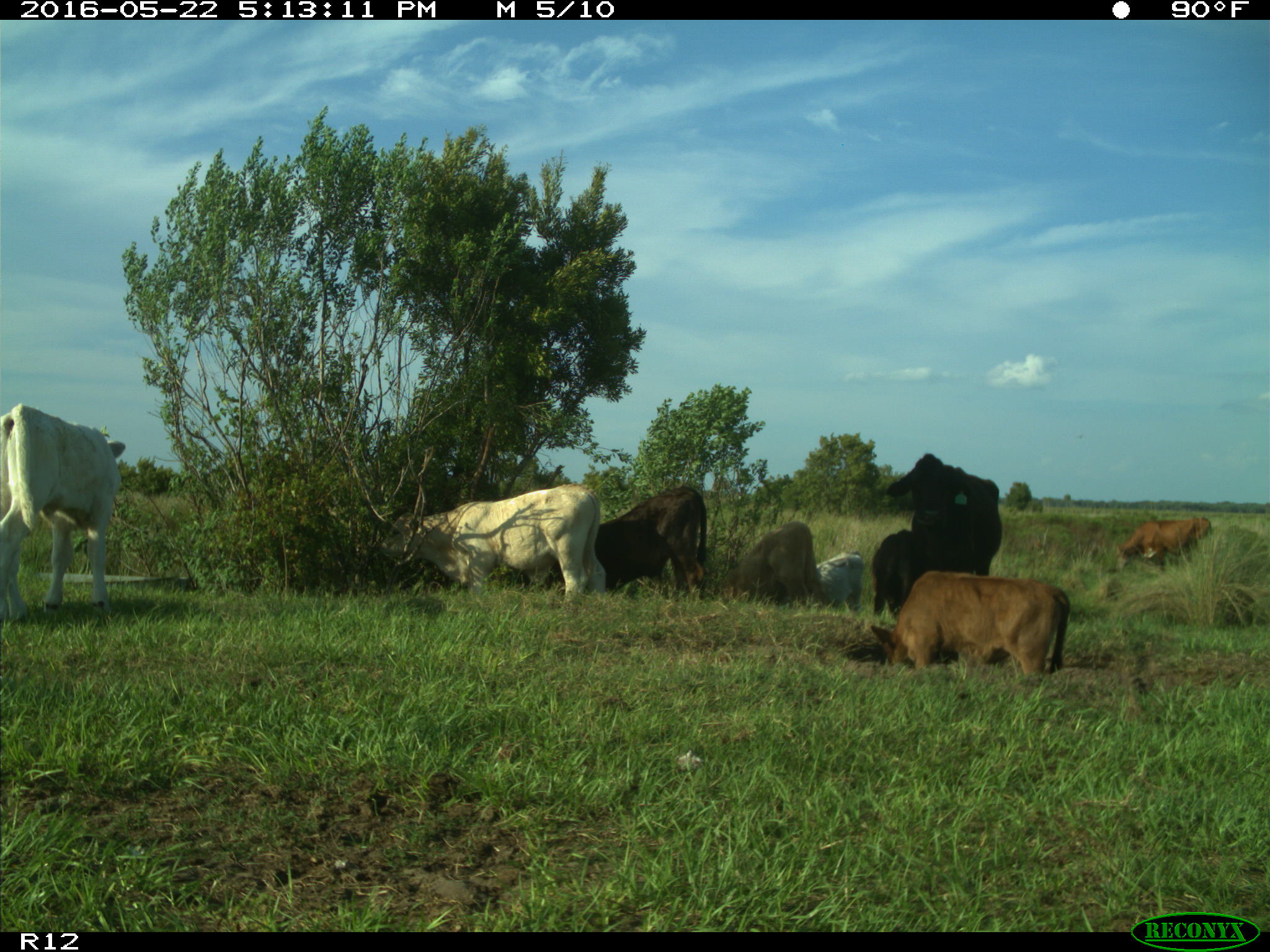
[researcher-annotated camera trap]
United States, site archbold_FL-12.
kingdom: Animalia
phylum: Chordata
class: Mammalia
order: Artiodactyla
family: Bovidae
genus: Bos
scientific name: Bos taurus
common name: domestic cow